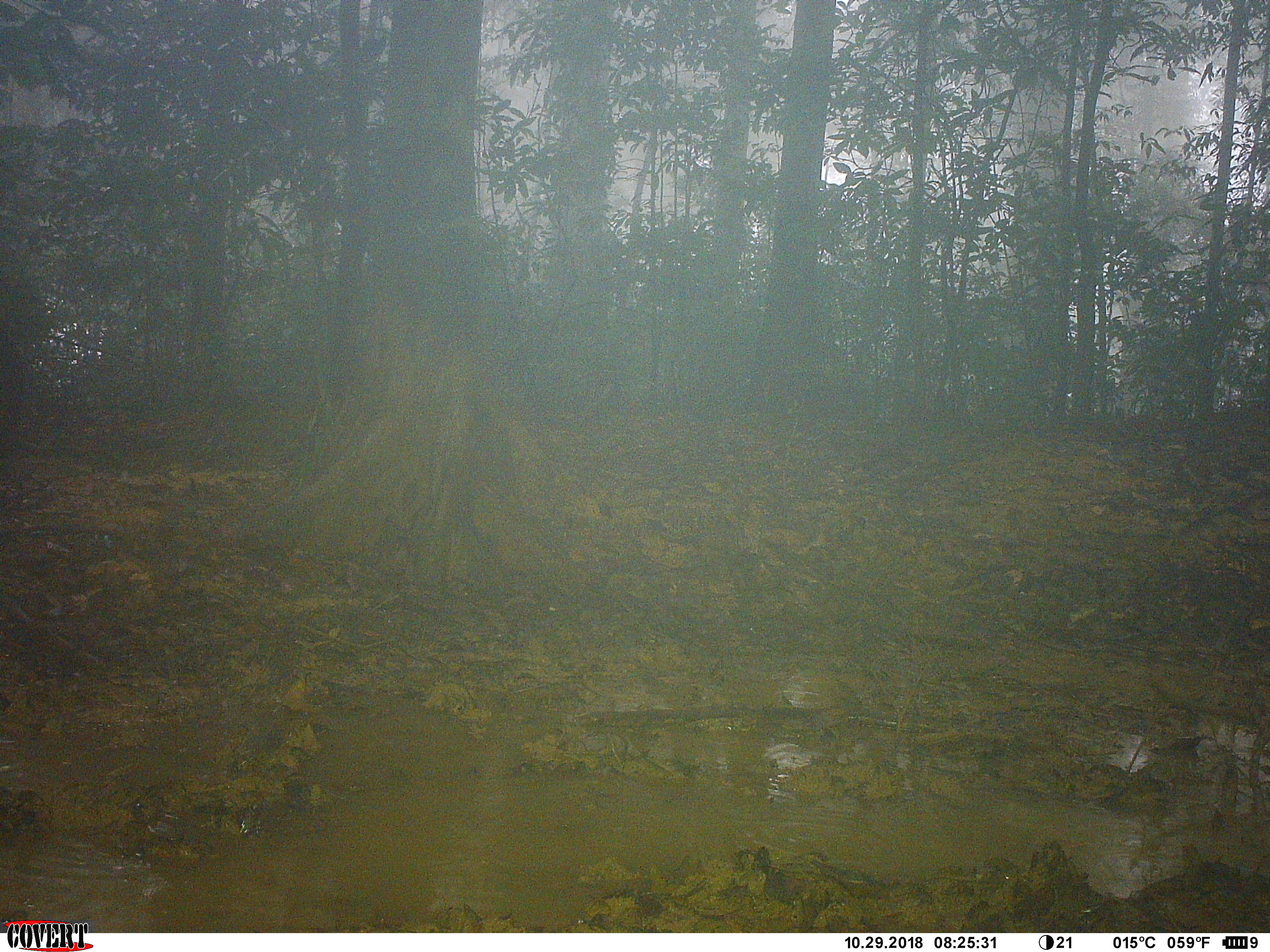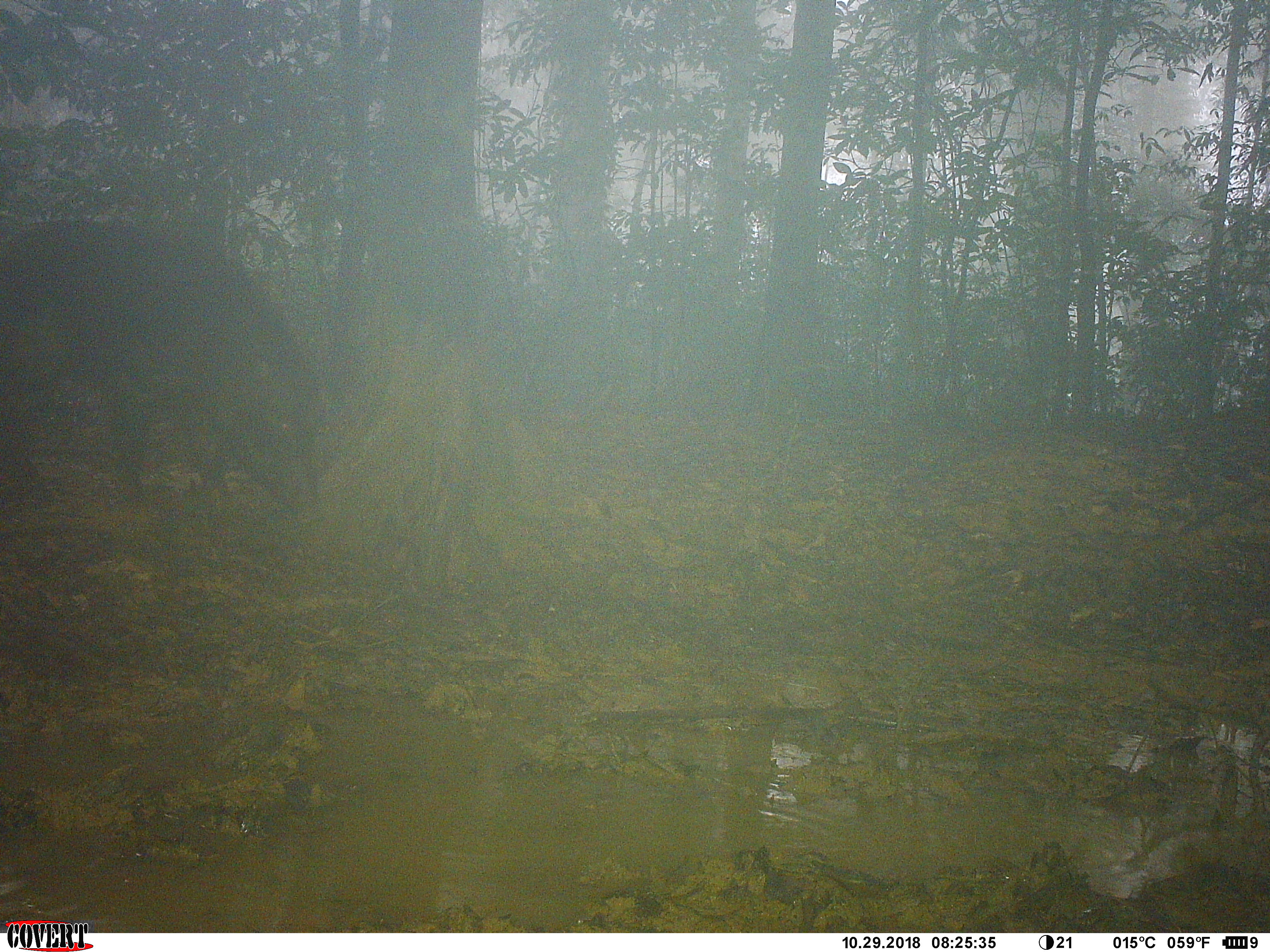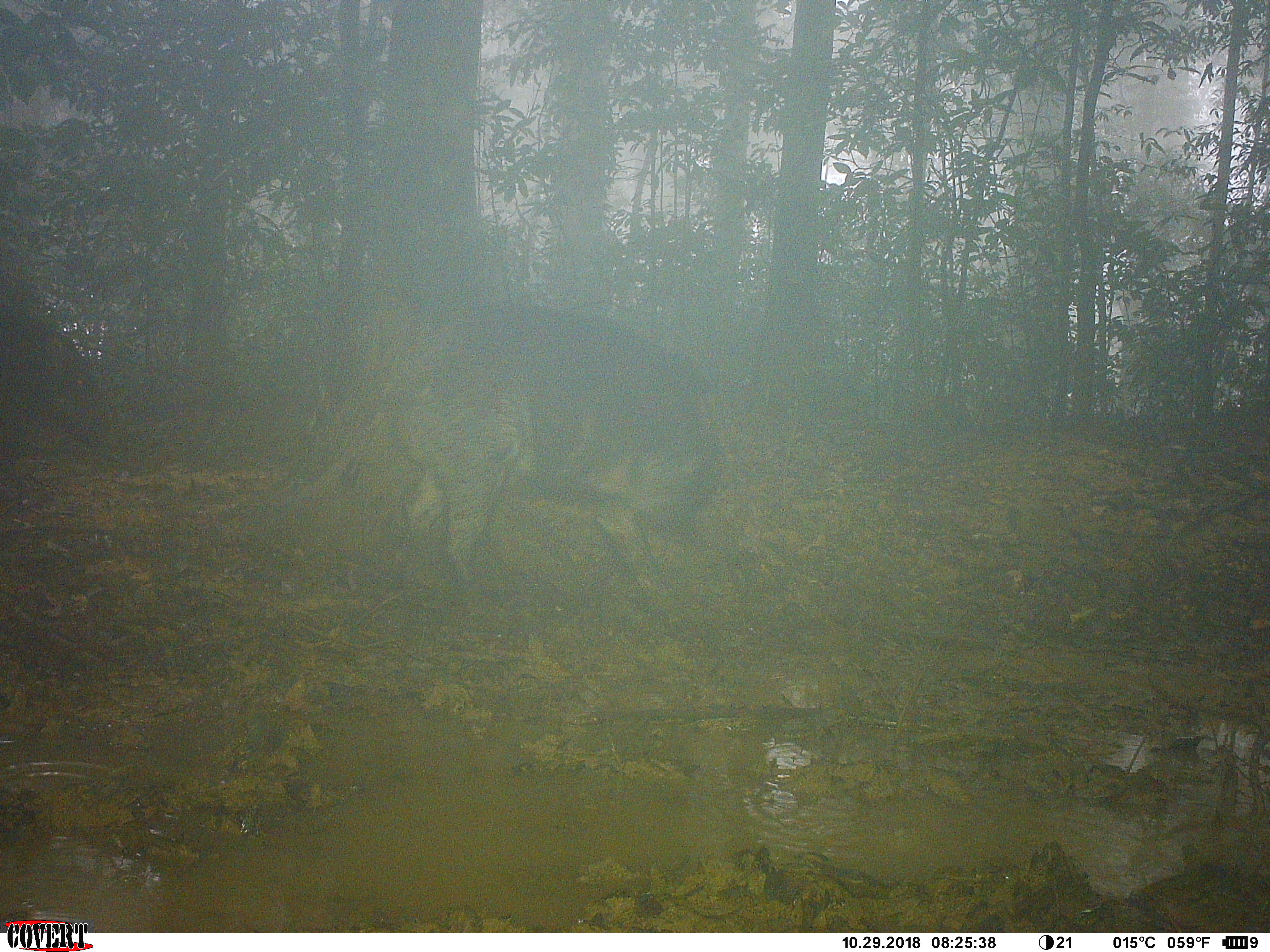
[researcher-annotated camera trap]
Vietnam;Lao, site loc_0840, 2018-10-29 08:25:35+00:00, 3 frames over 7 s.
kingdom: Animalia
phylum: Chordata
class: Mammalia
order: Artiodactyla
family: Suidae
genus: Sus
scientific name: Sus scrofa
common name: eurasian wild pig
Eurasian wild pig (Sus scrofa). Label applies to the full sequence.